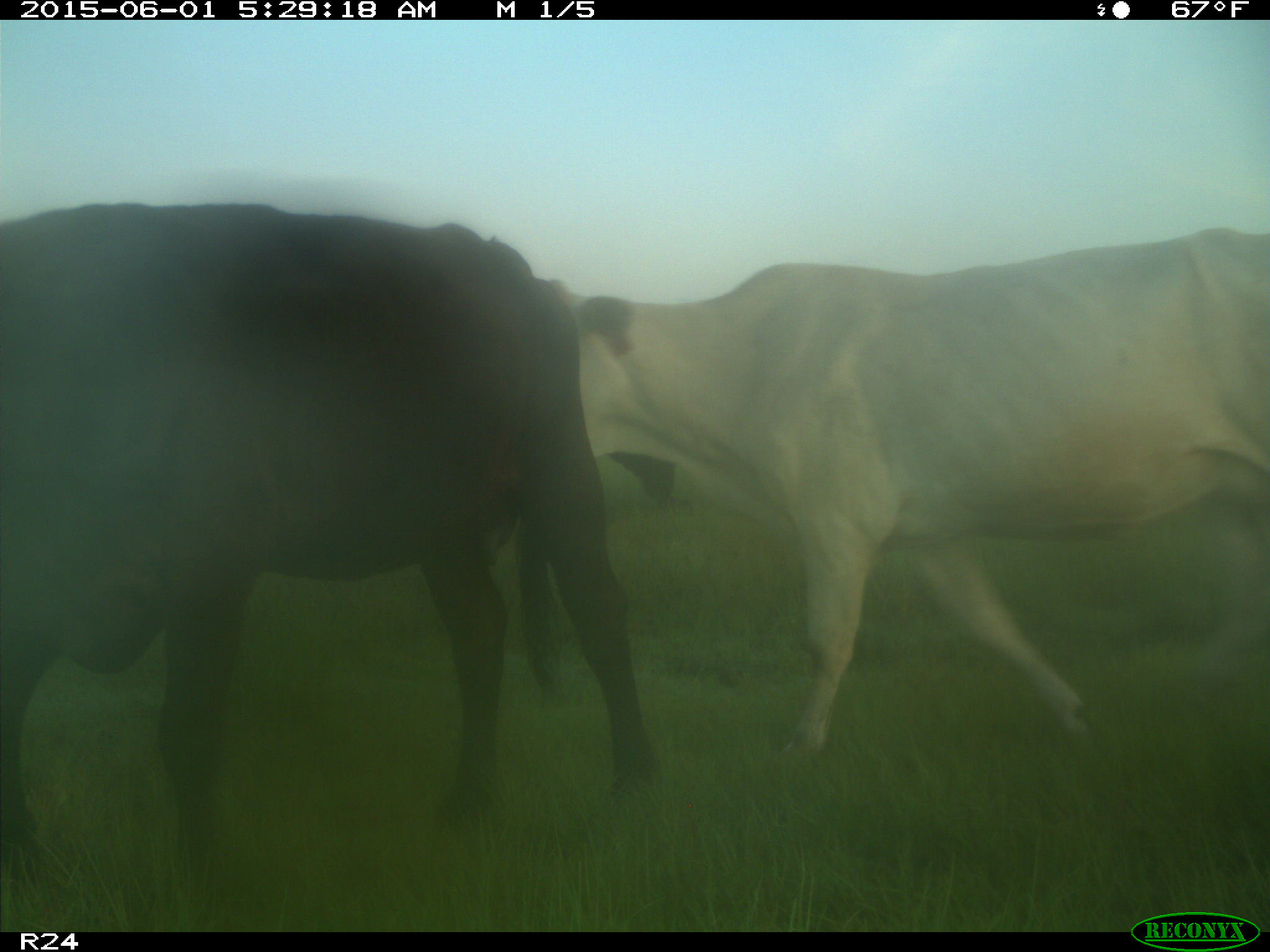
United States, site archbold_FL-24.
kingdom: Animalia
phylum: Chordata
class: Mammalia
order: Artiodactyla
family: Bovidae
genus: Bos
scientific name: Bos taurus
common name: domestic cow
Bos taurus (domestic cow).